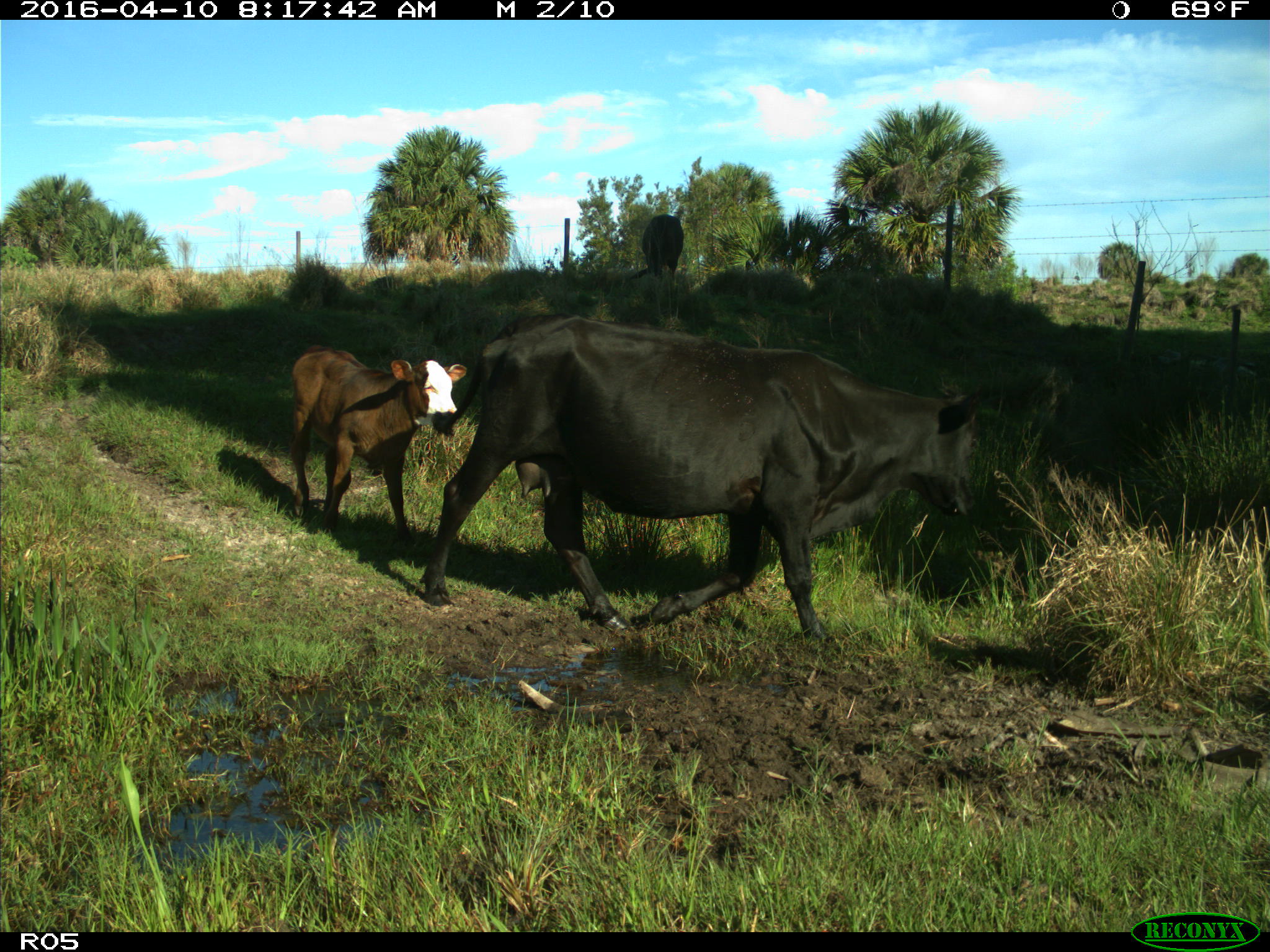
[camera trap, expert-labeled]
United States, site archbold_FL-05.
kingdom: Animalia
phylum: Chordata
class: Mammalia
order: Artiodactyla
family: Bovidae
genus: Bos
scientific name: Bos taurus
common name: domestic cow